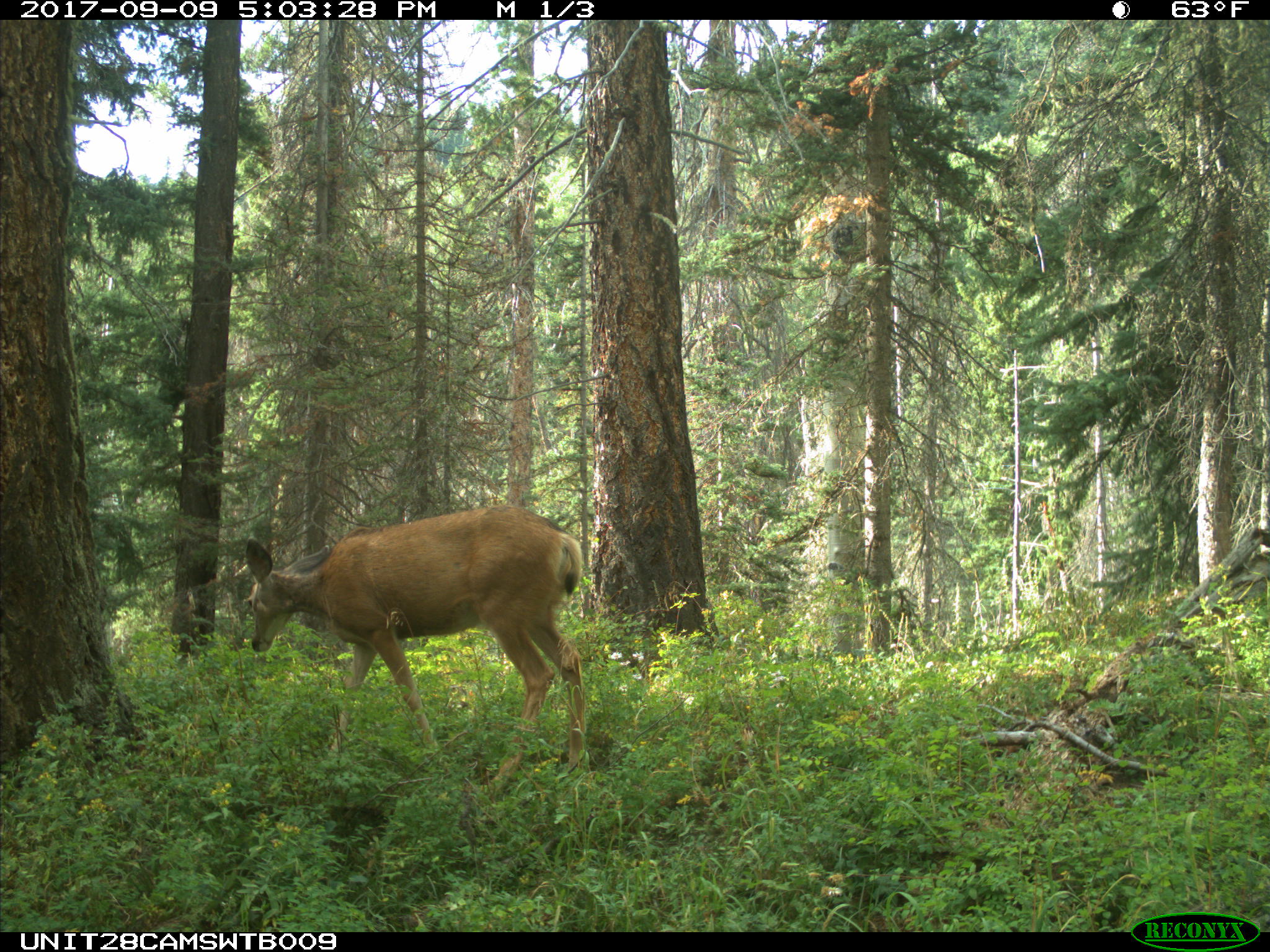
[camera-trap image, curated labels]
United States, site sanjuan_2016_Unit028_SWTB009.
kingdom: Animalia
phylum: Chordata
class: Mammalia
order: Artiodactyla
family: Cervidae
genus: Odocoileus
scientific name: Odocoileus hemionus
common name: mule deer